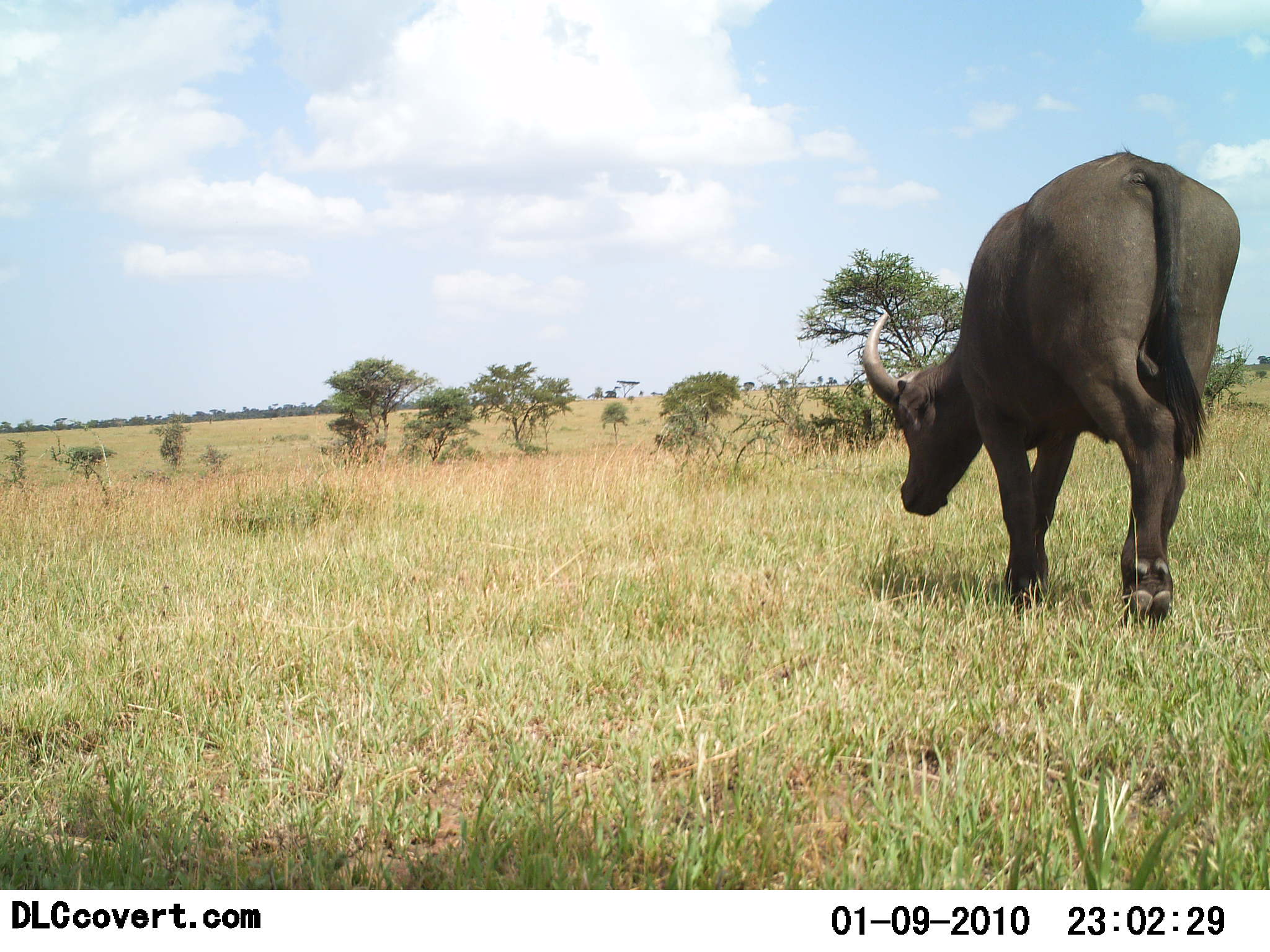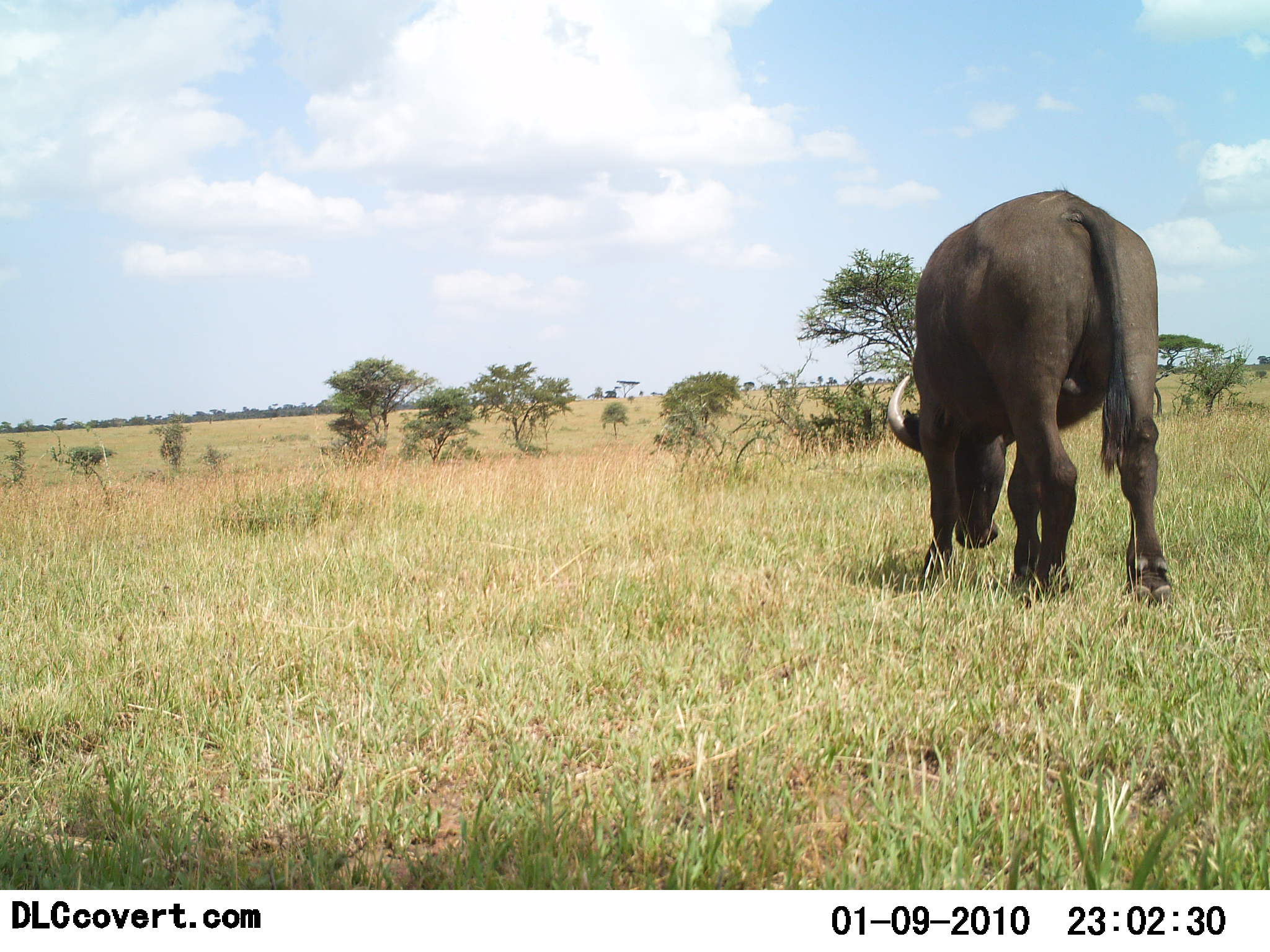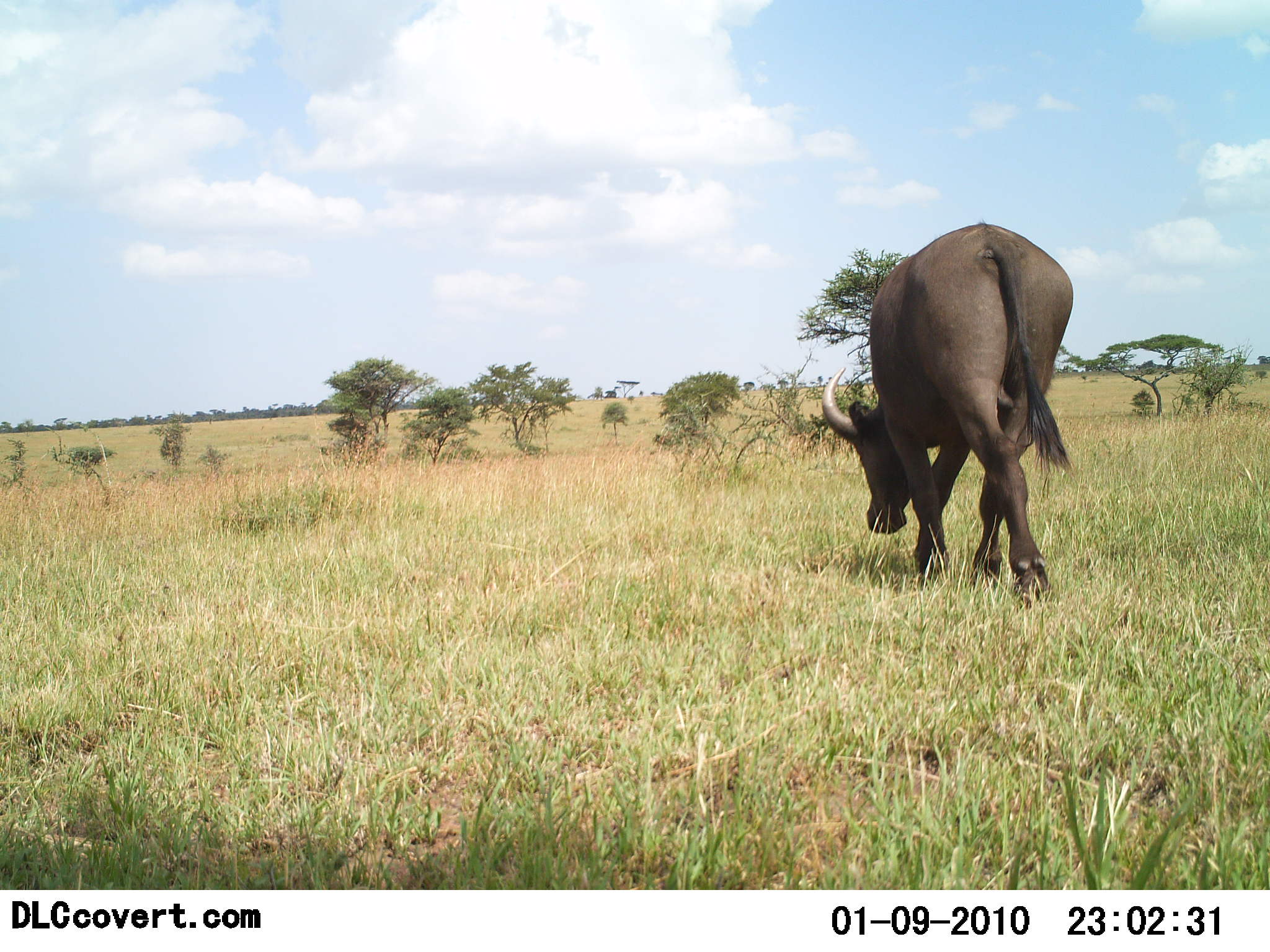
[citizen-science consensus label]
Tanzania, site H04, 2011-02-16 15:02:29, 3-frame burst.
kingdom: Animalia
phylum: Chordata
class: Mammalia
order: Artiodactyla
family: Bovidae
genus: Syncerus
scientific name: Syncerus caffer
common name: cape buffalo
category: buffalo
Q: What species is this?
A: Buffalo (cape buffalo) (Syncerus caffer).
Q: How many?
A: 1.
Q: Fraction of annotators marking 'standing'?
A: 0%.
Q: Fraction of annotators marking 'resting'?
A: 0%.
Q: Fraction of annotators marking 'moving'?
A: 45%.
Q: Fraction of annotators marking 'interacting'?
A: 0%.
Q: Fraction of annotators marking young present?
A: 0%.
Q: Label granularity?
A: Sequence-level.